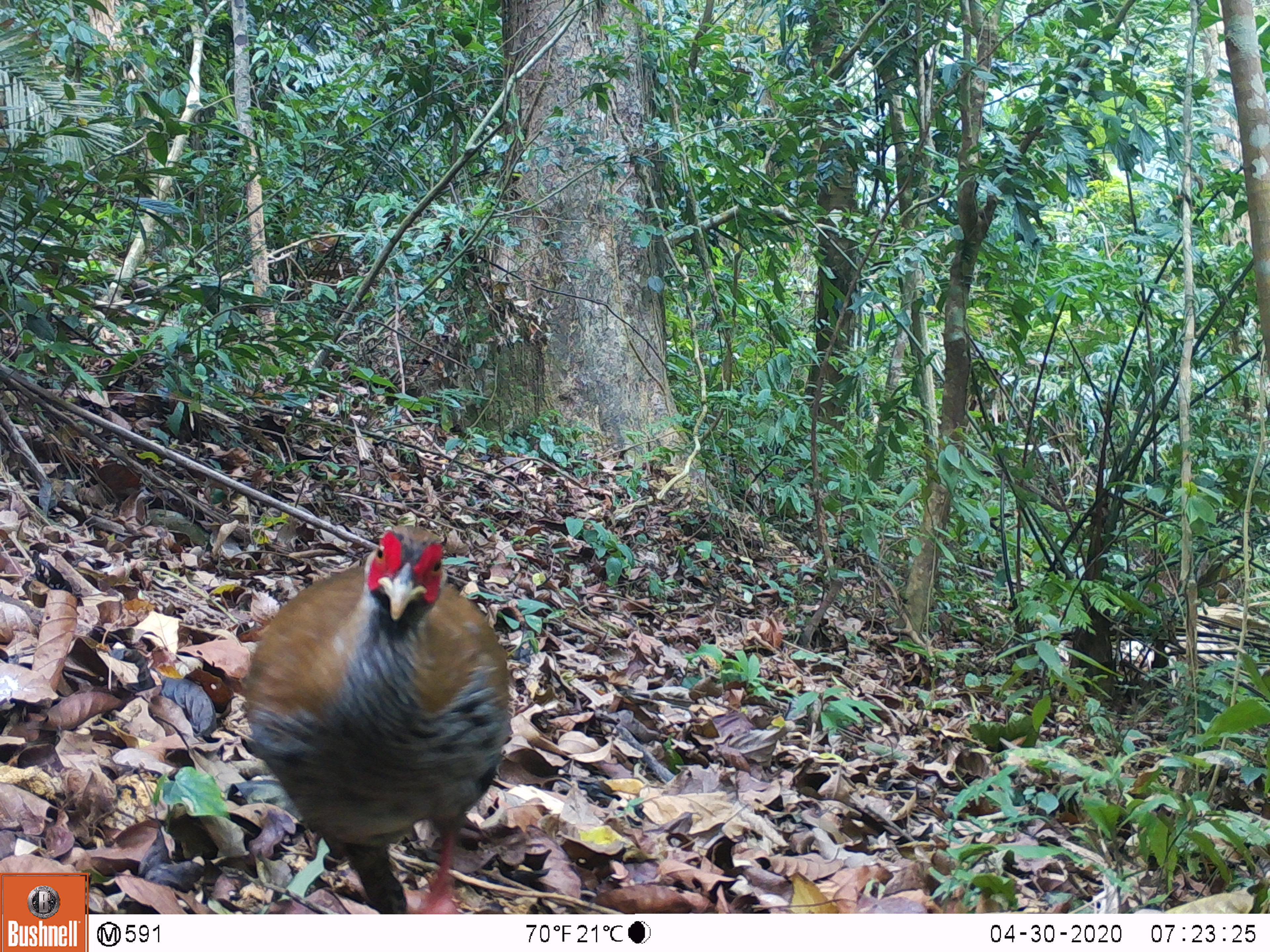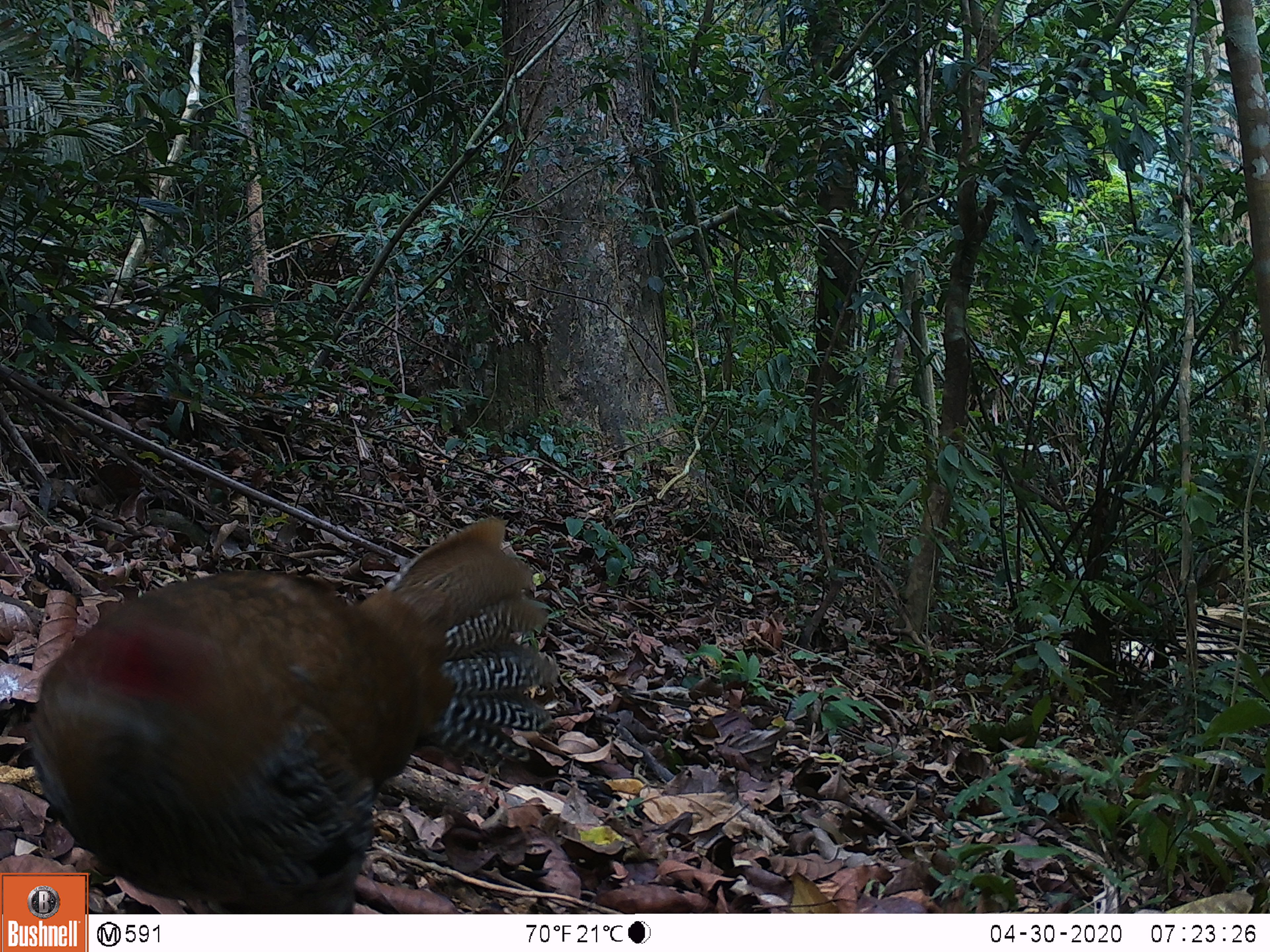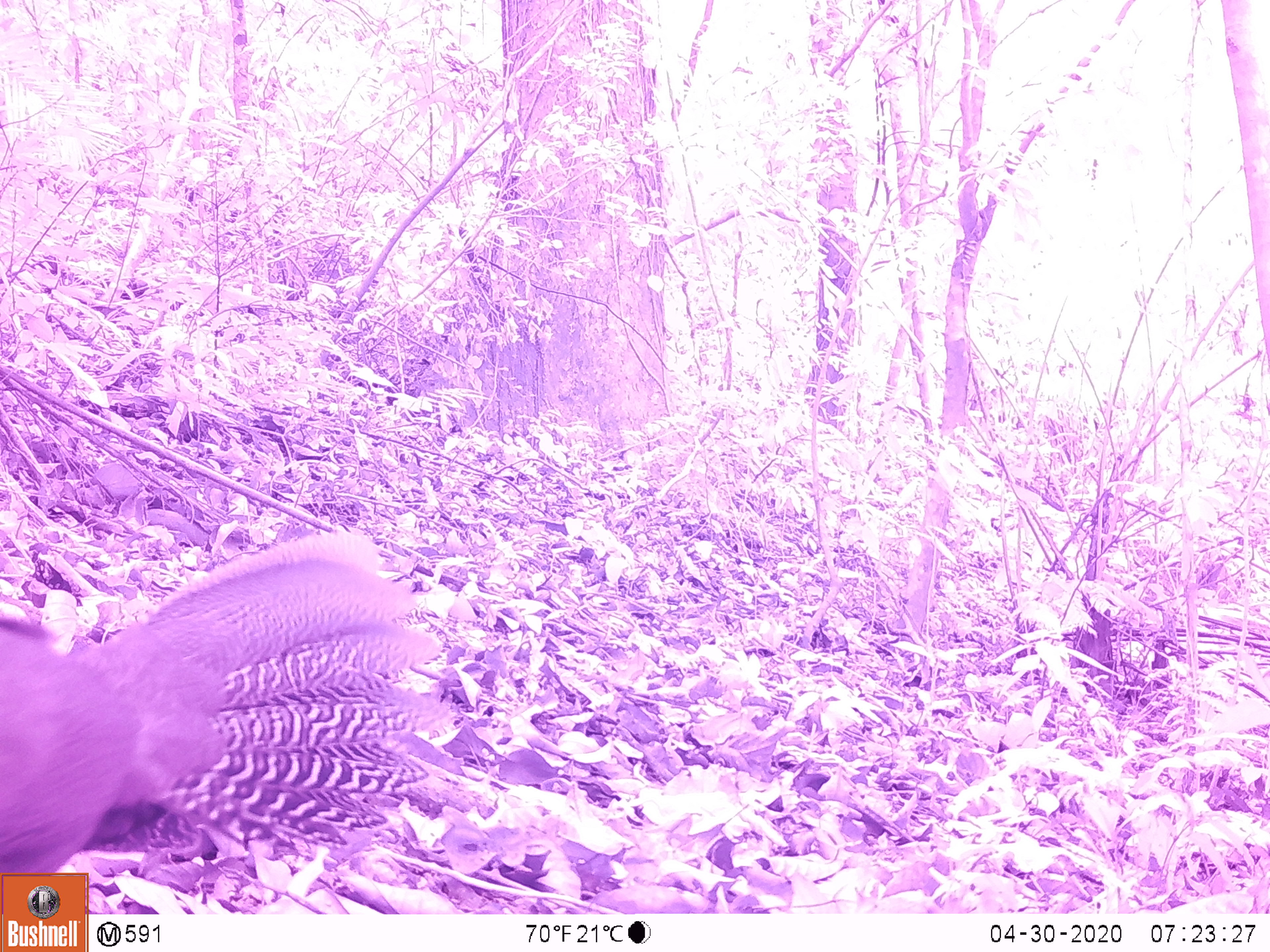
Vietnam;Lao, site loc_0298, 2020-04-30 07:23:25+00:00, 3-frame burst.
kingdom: Animalia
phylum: Chordata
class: Aves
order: Galliformes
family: Phasianidae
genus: Lophura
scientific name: Lophura nycthemera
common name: silver pheasant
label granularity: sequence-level